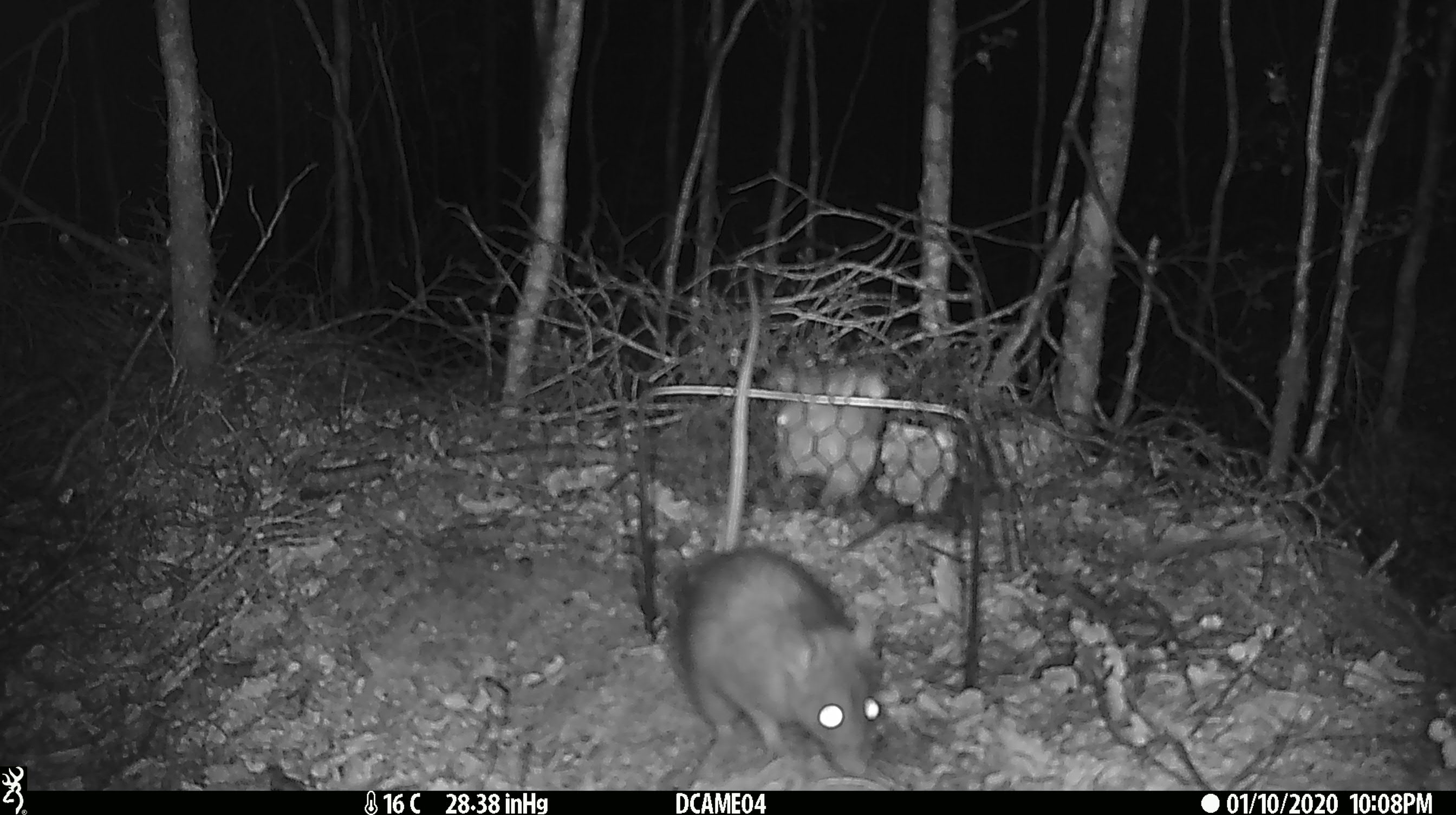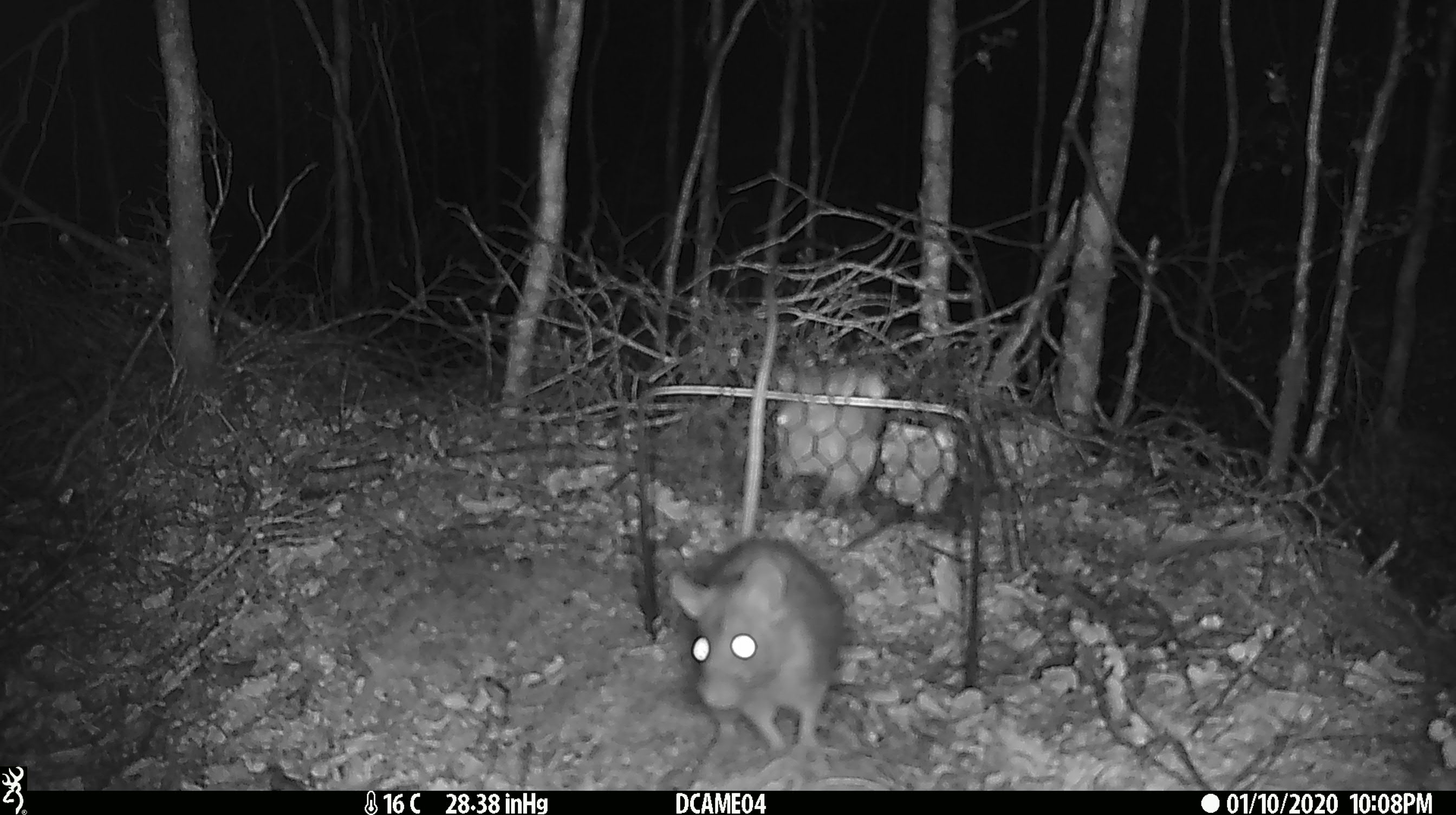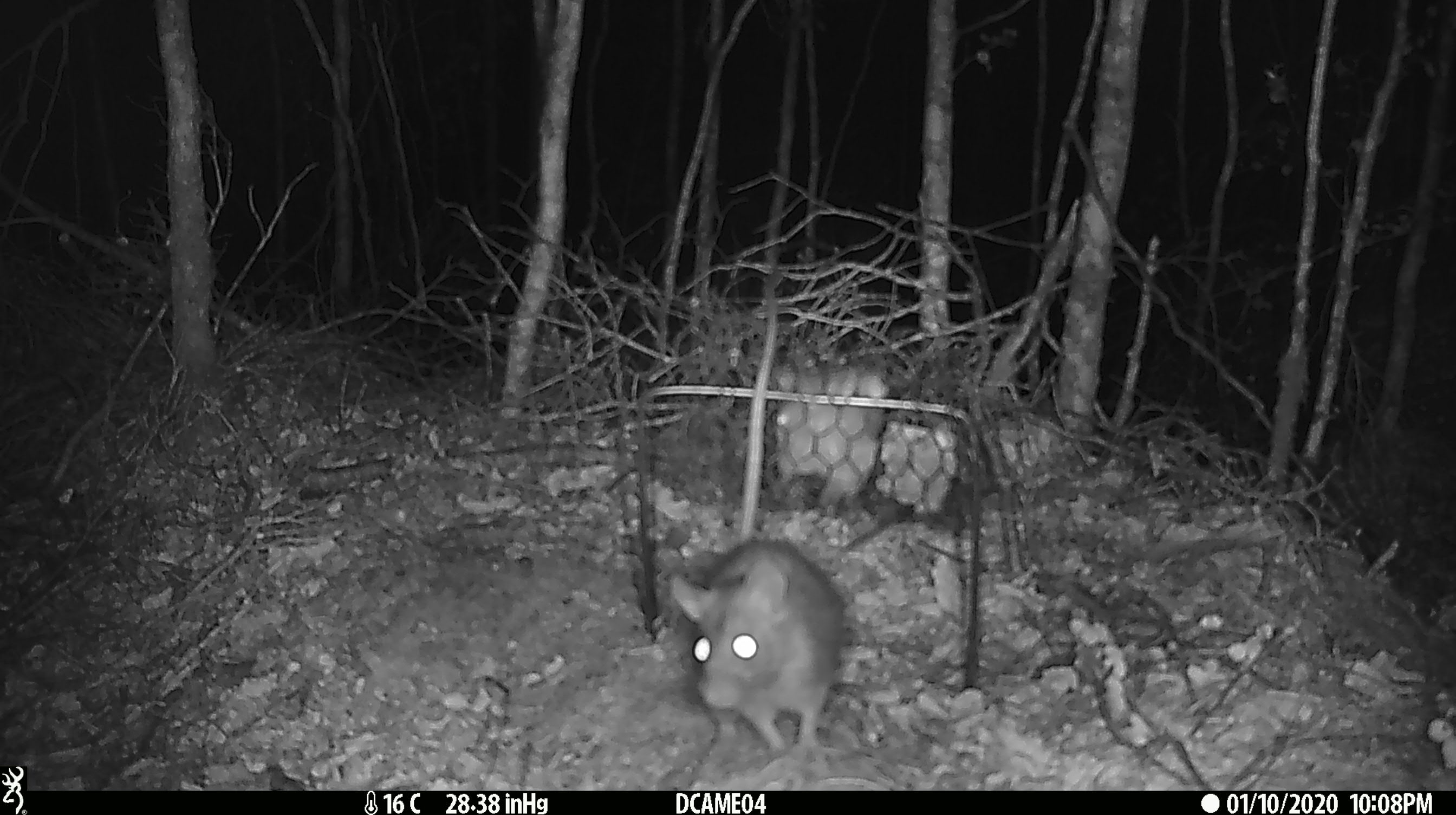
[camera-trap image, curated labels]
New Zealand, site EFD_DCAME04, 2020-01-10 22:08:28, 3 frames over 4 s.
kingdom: Animalia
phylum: Chordata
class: Mammalia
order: Rodentia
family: Muridae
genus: Rattus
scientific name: Rattus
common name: rat